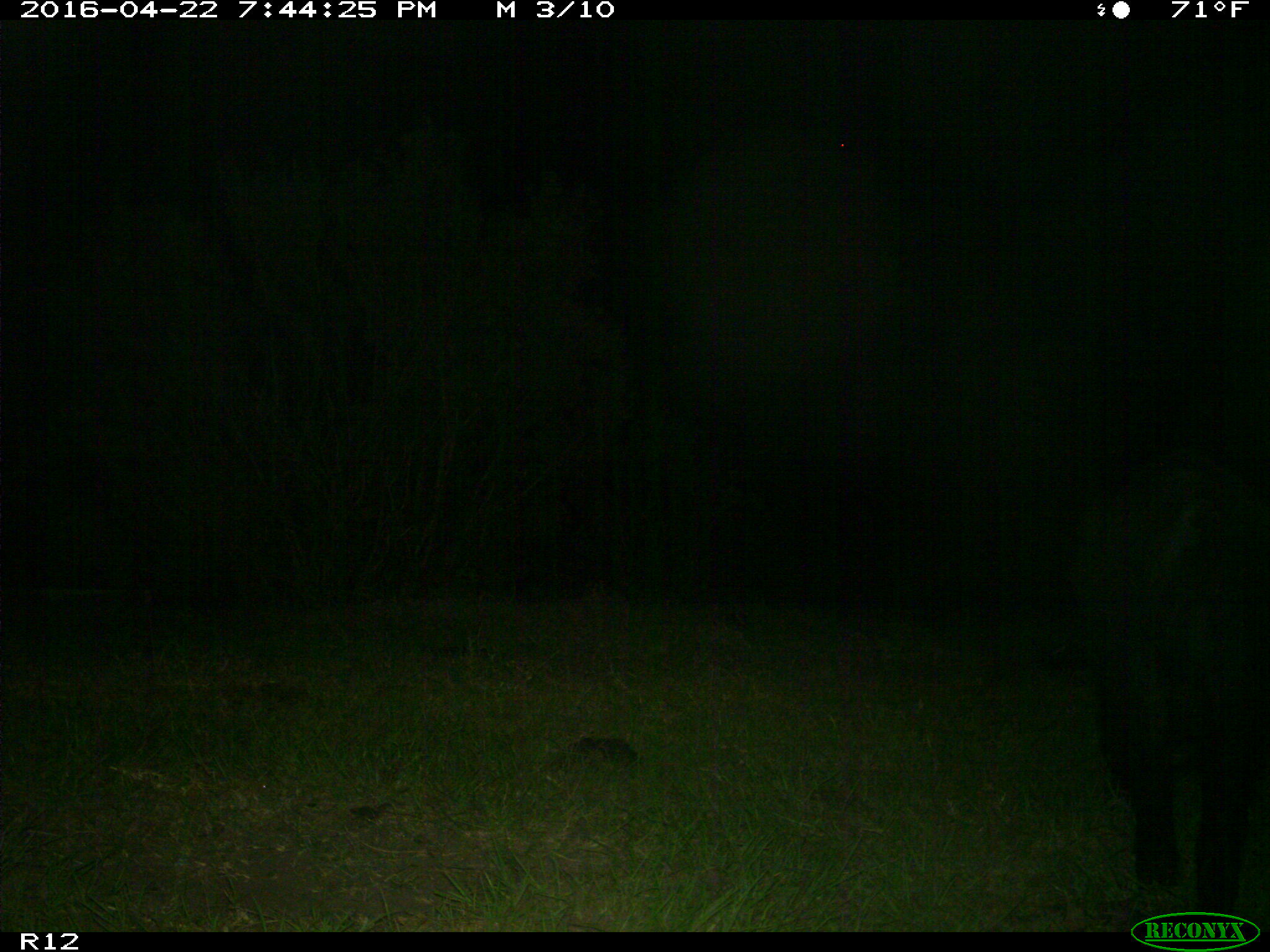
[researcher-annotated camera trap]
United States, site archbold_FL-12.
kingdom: Animalia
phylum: Chordata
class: Mammalia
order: Artiodactyla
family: Suidae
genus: Sus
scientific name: Sus scrofa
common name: wild boar